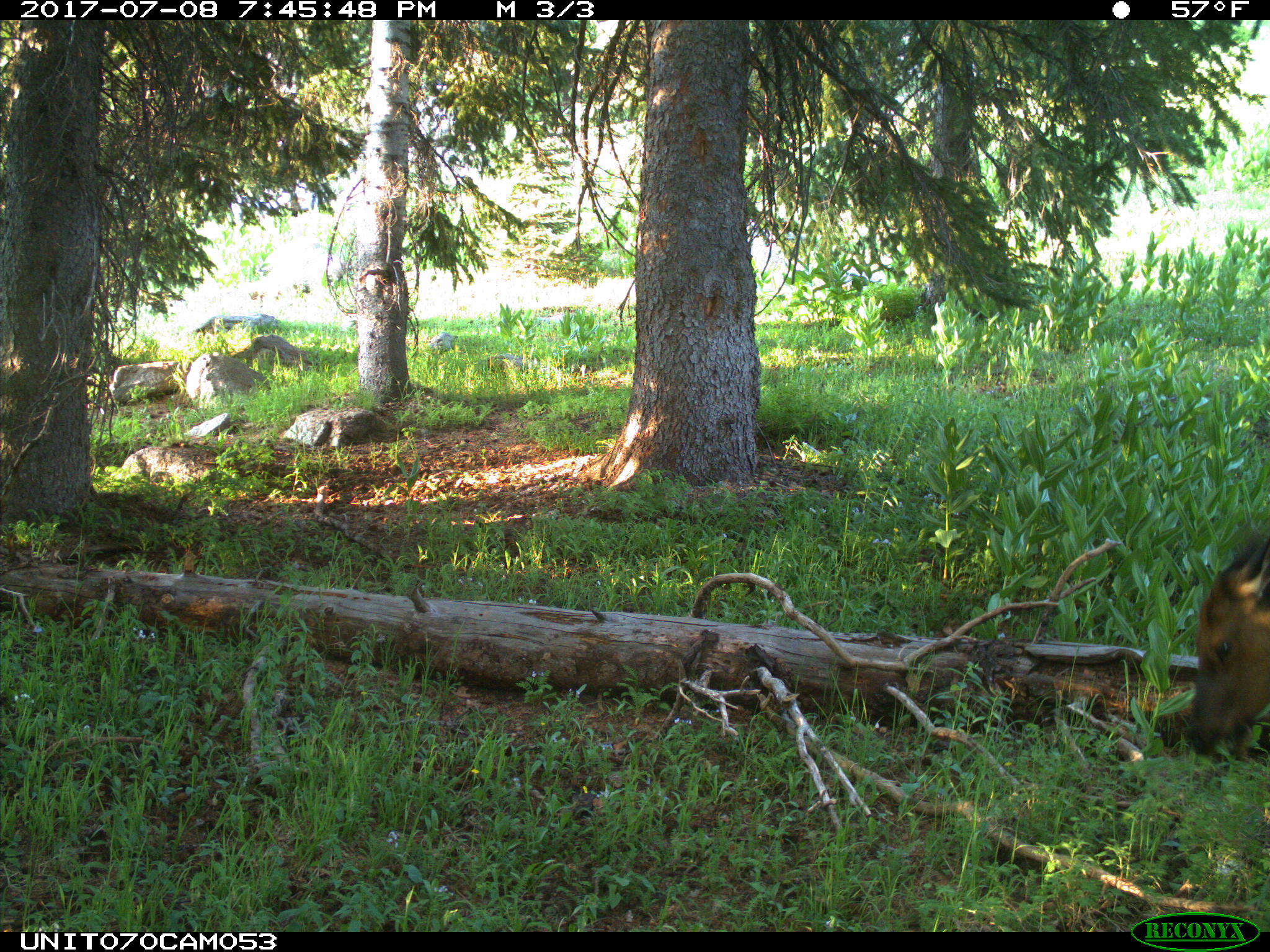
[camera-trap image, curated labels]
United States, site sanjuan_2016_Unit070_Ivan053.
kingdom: Animalia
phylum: Chordata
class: Mammalia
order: Artiodactyla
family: Cervidae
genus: Cervus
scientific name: Cervus elaphus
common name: red deer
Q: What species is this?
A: Cervus elaphus (red deer).